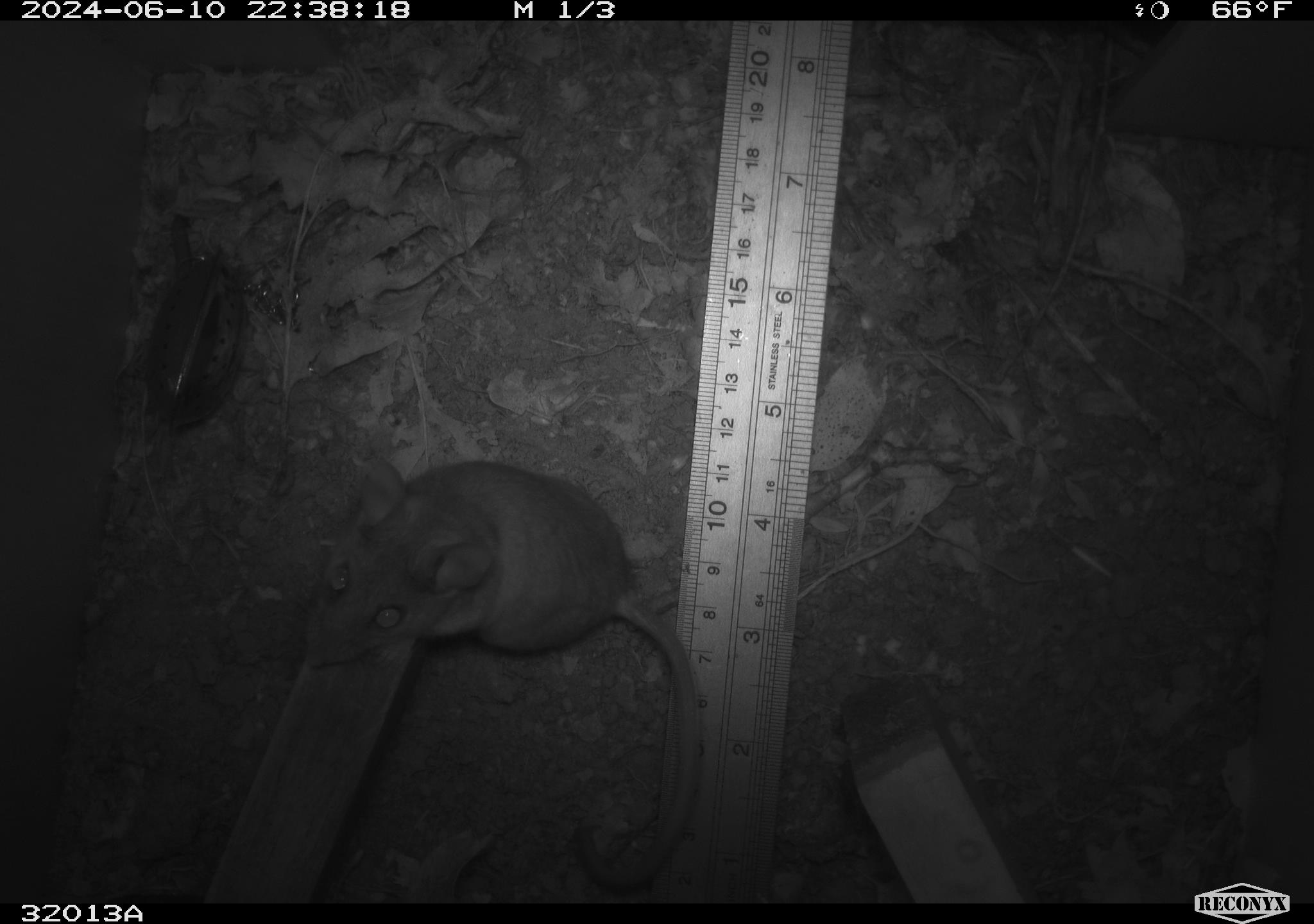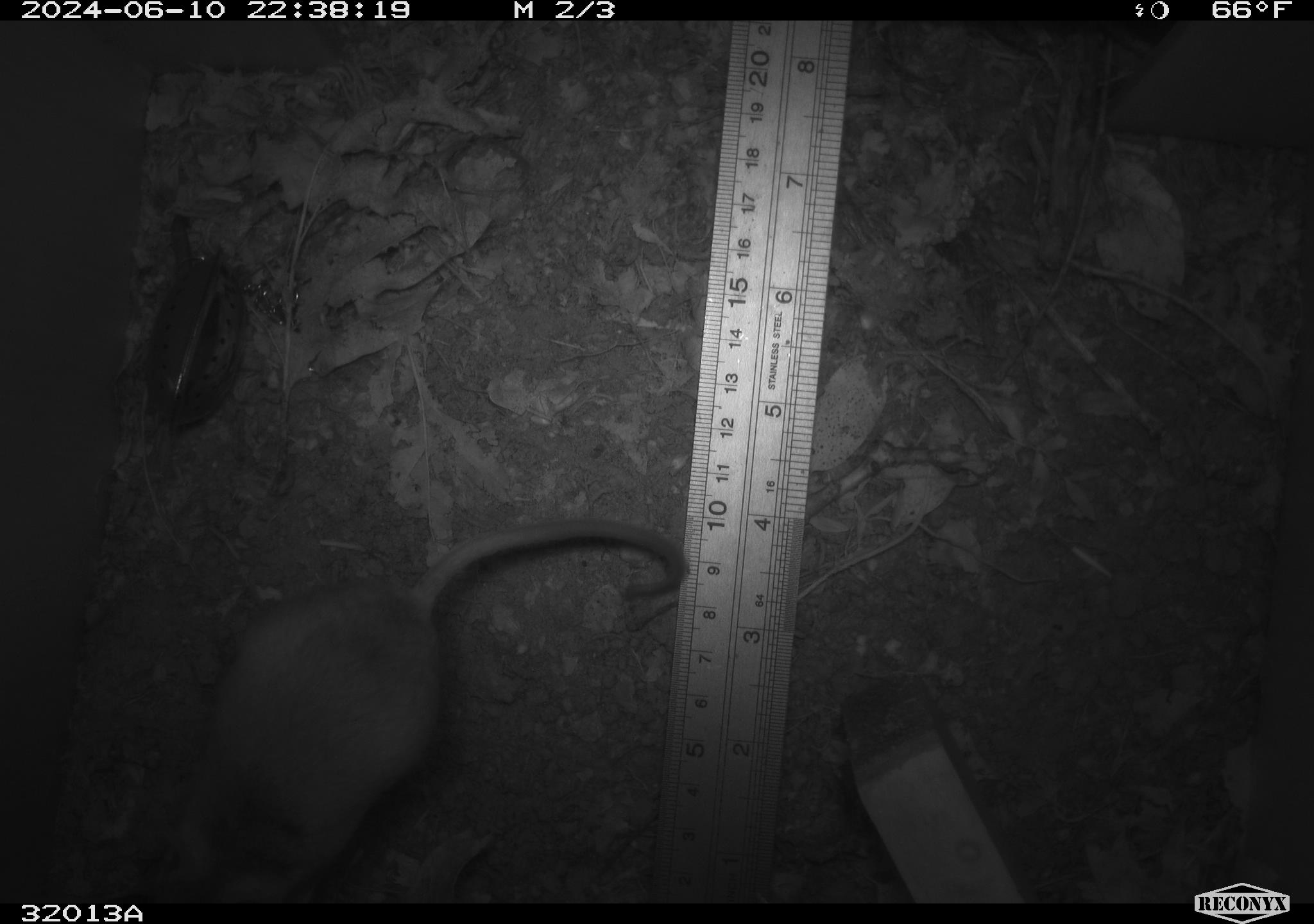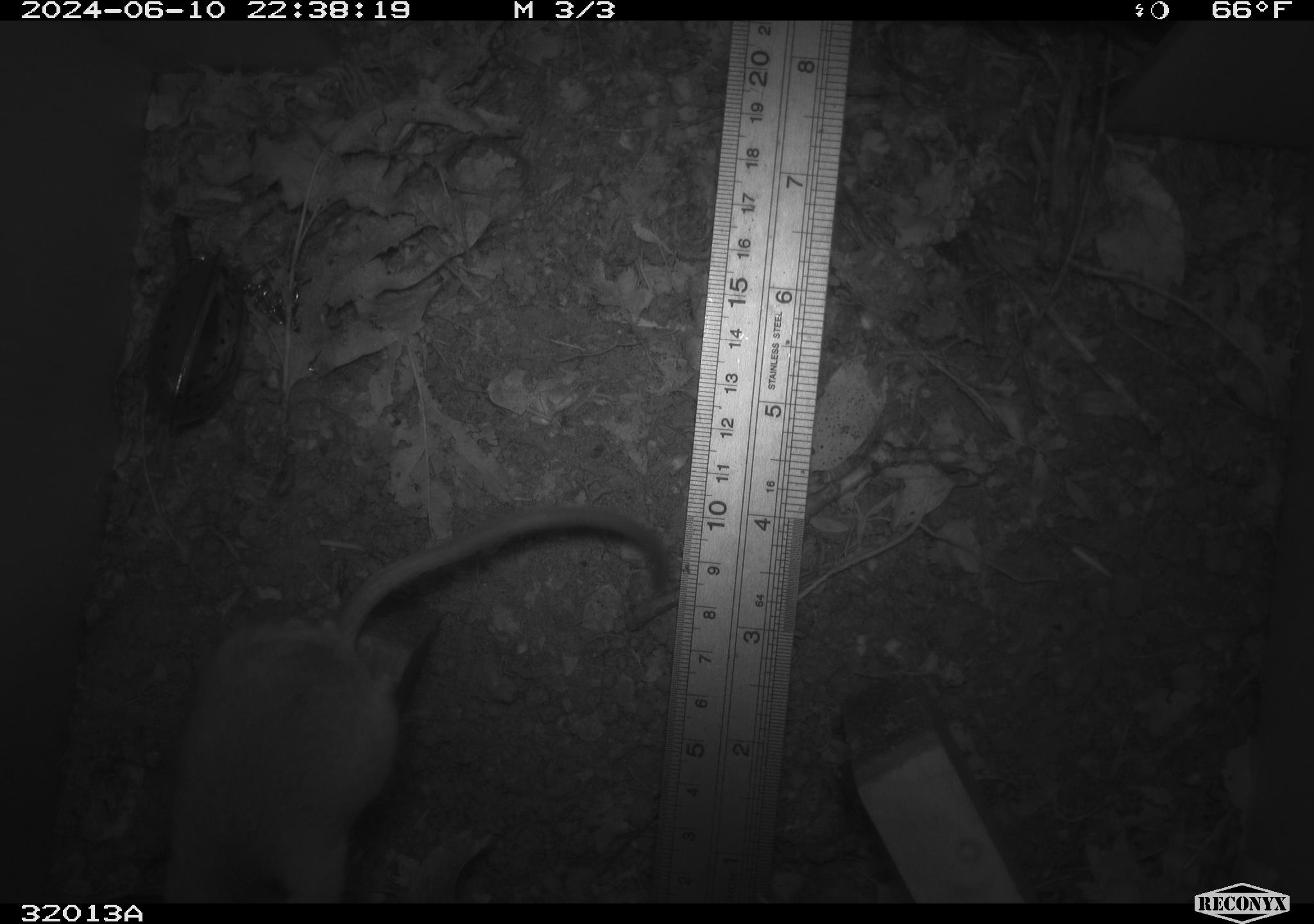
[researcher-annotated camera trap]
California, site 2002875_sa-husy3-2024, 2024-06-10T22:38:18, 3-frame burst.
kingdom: Animalia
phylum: Chordata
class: Mammalia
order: Rodentia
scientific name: Rodentia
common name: rodent